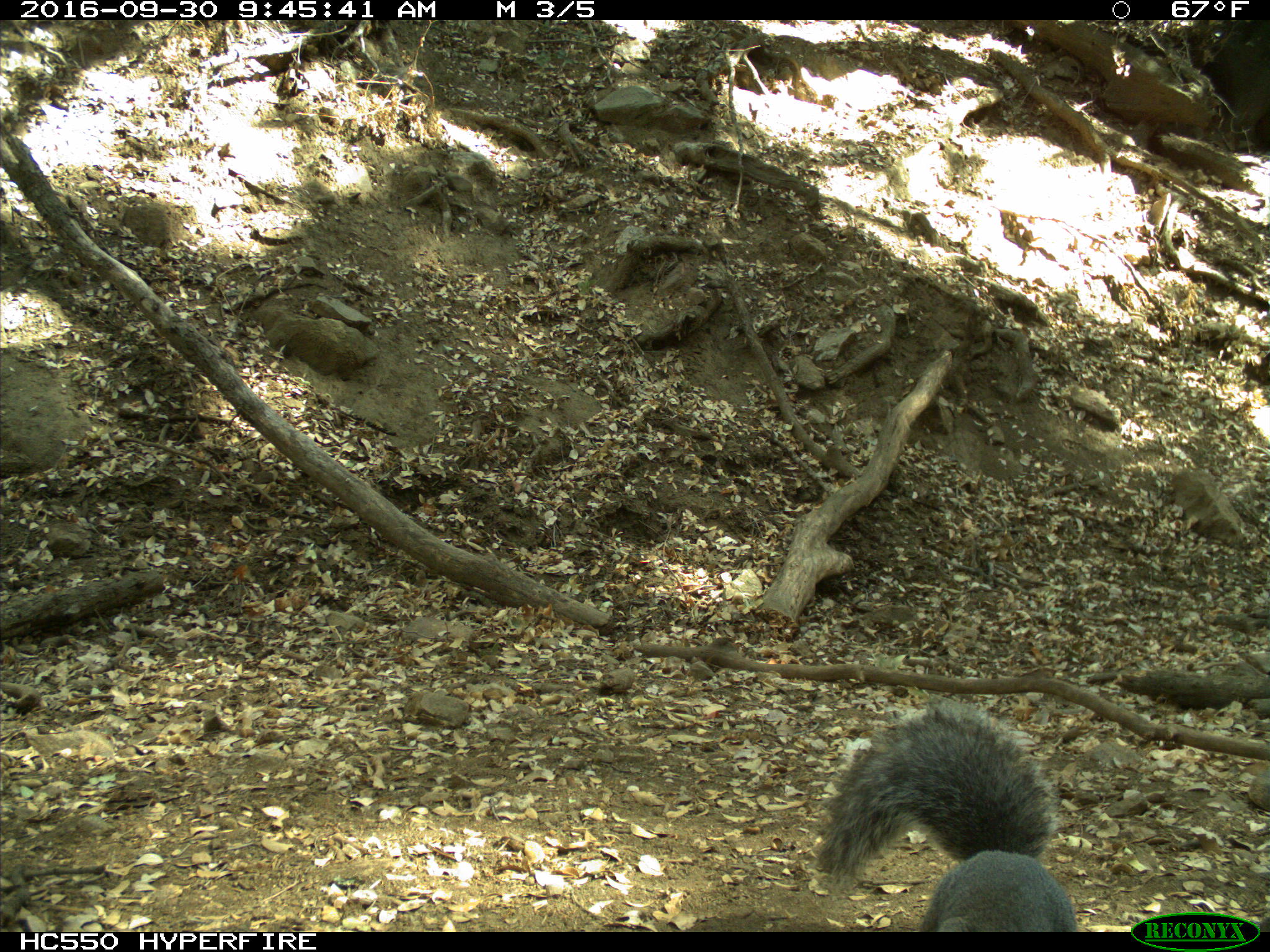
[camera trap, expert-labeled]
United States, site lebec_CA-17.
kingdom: Animalia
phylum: Chordata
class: Mammalia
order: Rodentia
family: Sciuridae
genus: Sciurus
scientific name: Sciurus carolinensis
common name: eastern gray squirrel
Sciurus carolinensis (eastern gray squirrel).